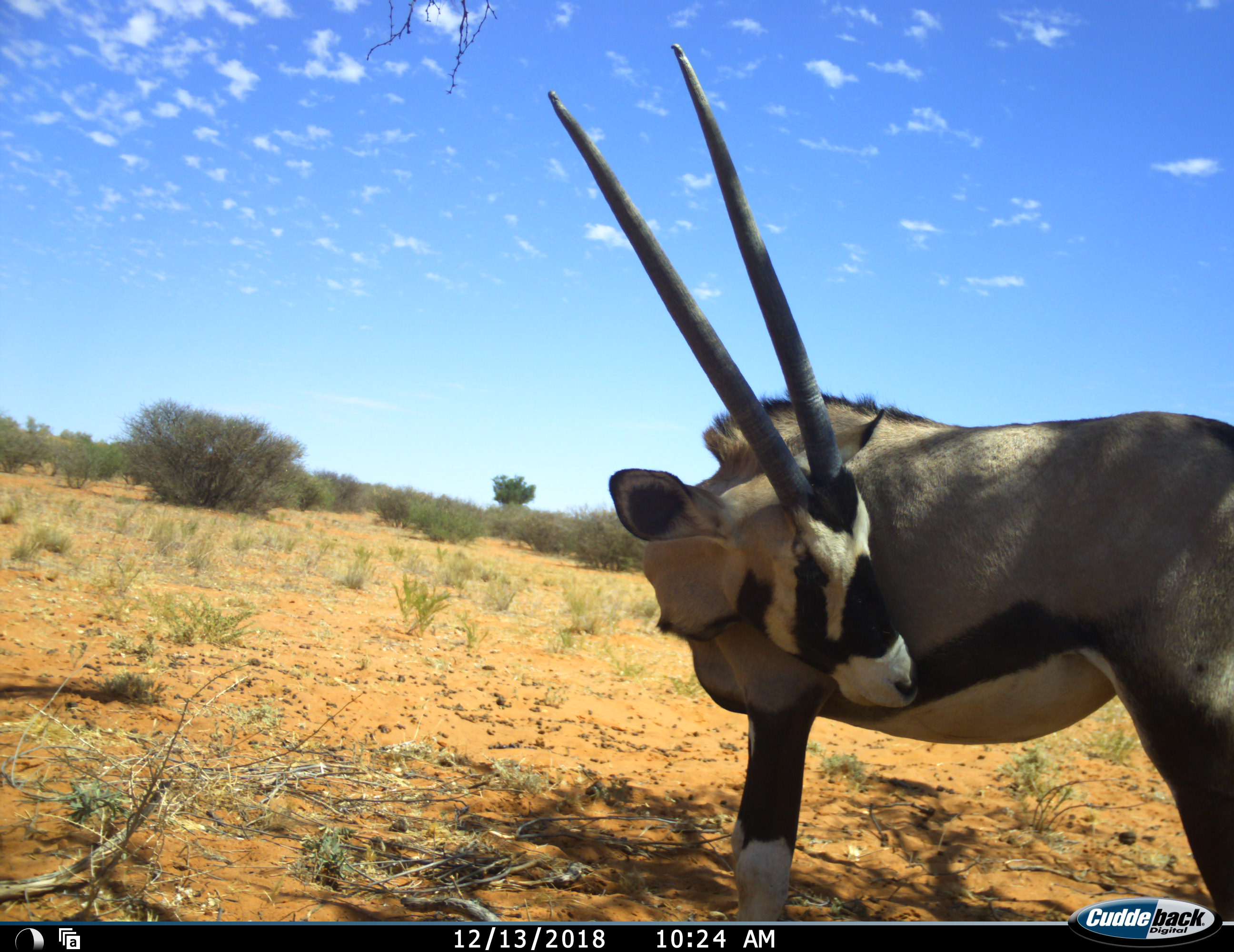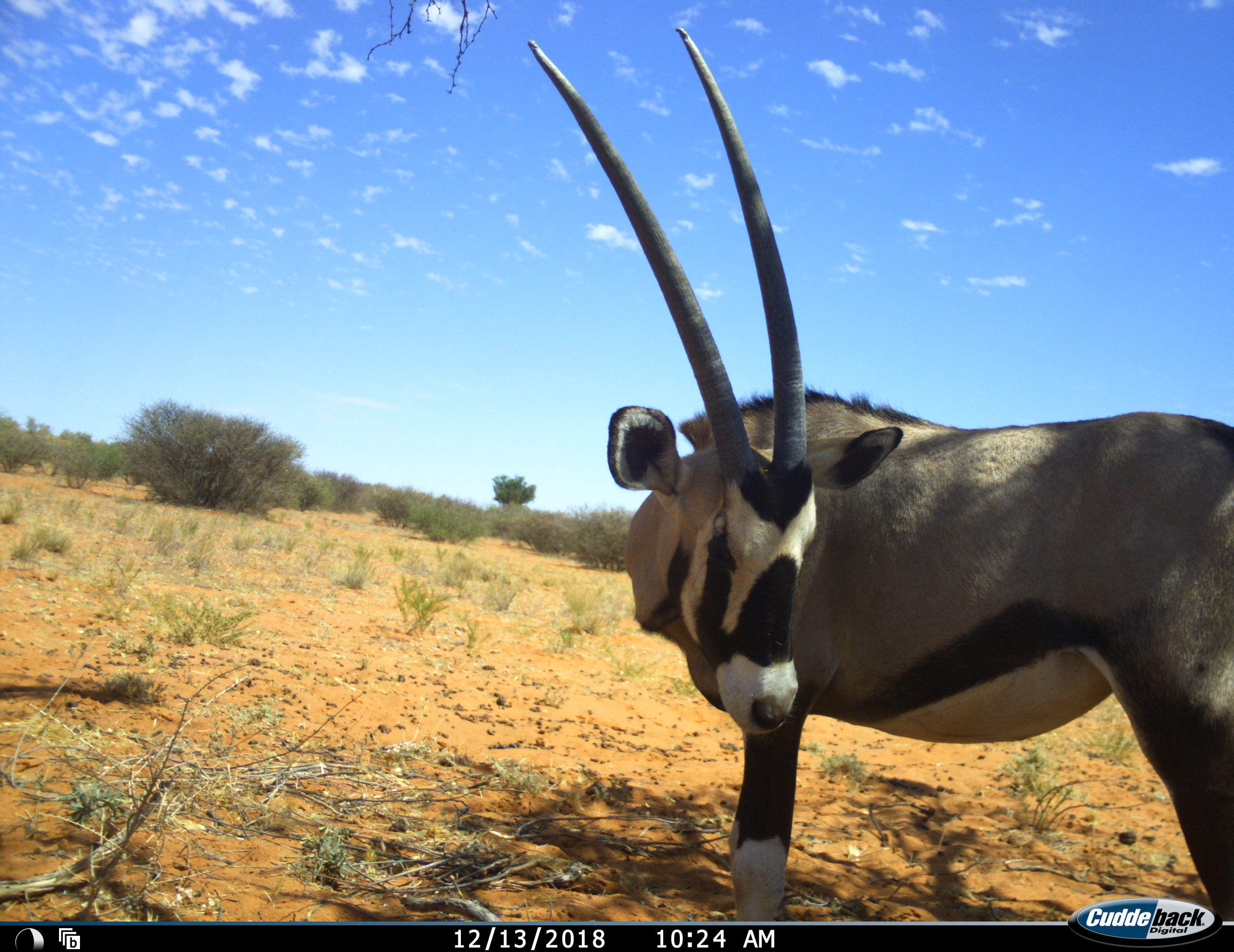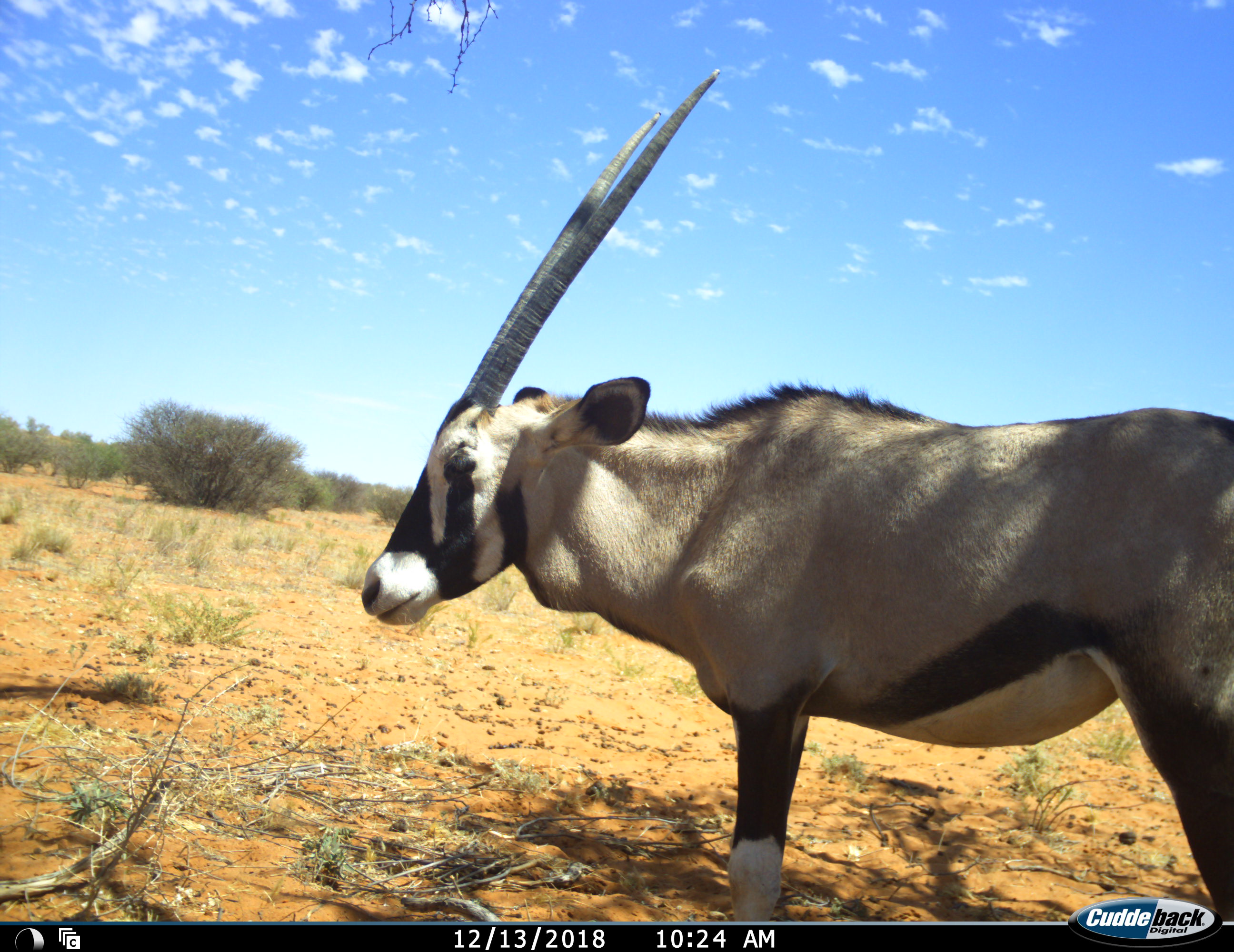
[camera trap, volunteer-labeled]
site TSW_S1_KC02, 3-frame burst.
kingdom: Animalia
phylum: Chordata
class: Mammalia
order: Artiodactyla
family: Bovidae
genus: Oryx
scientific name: Oryx gazella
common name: gemsbok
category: oryx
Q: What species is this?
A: Oryx (gemsbok) (Oryx gazella).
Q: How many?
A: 1.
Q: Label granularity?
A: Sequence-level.